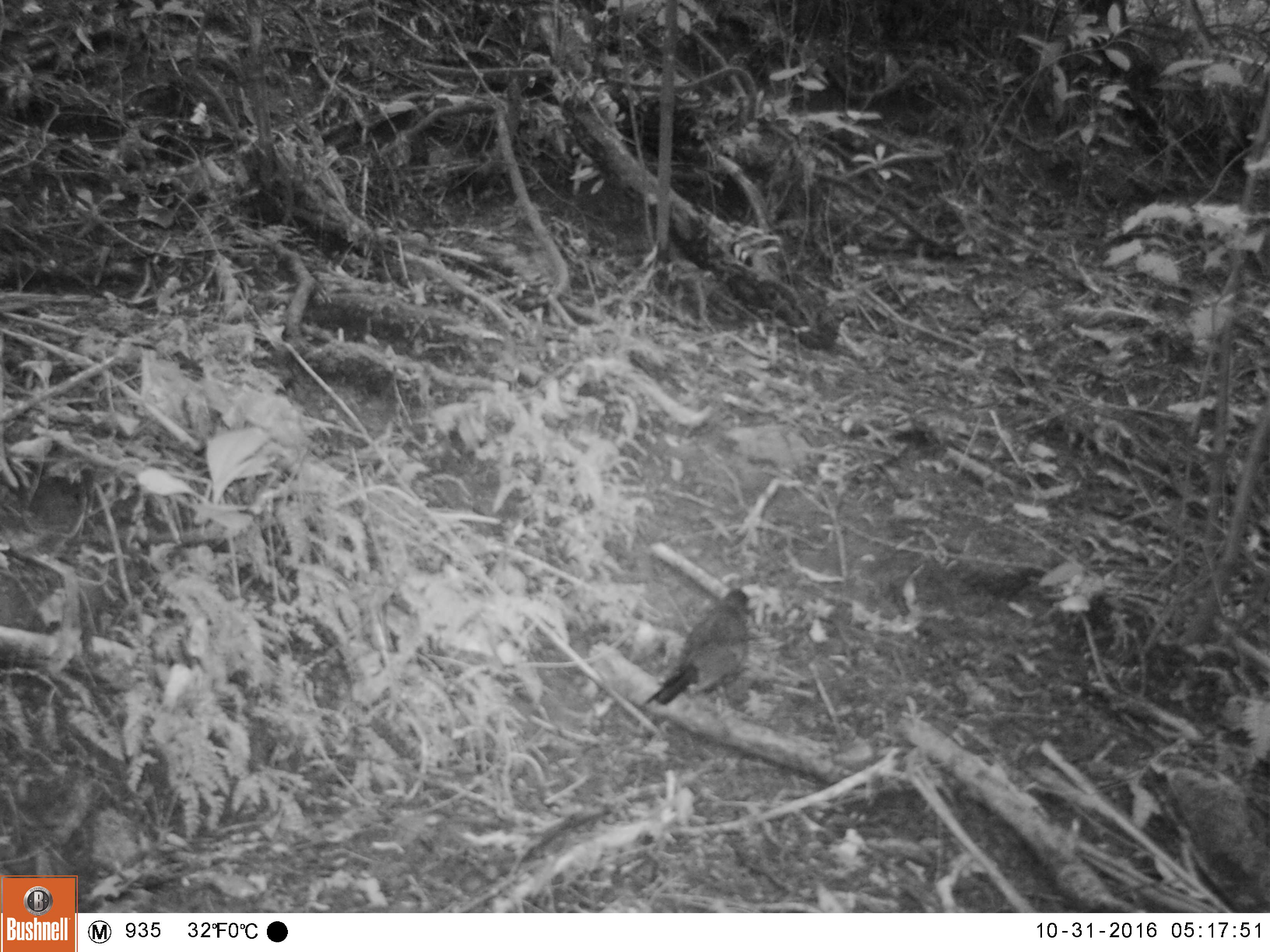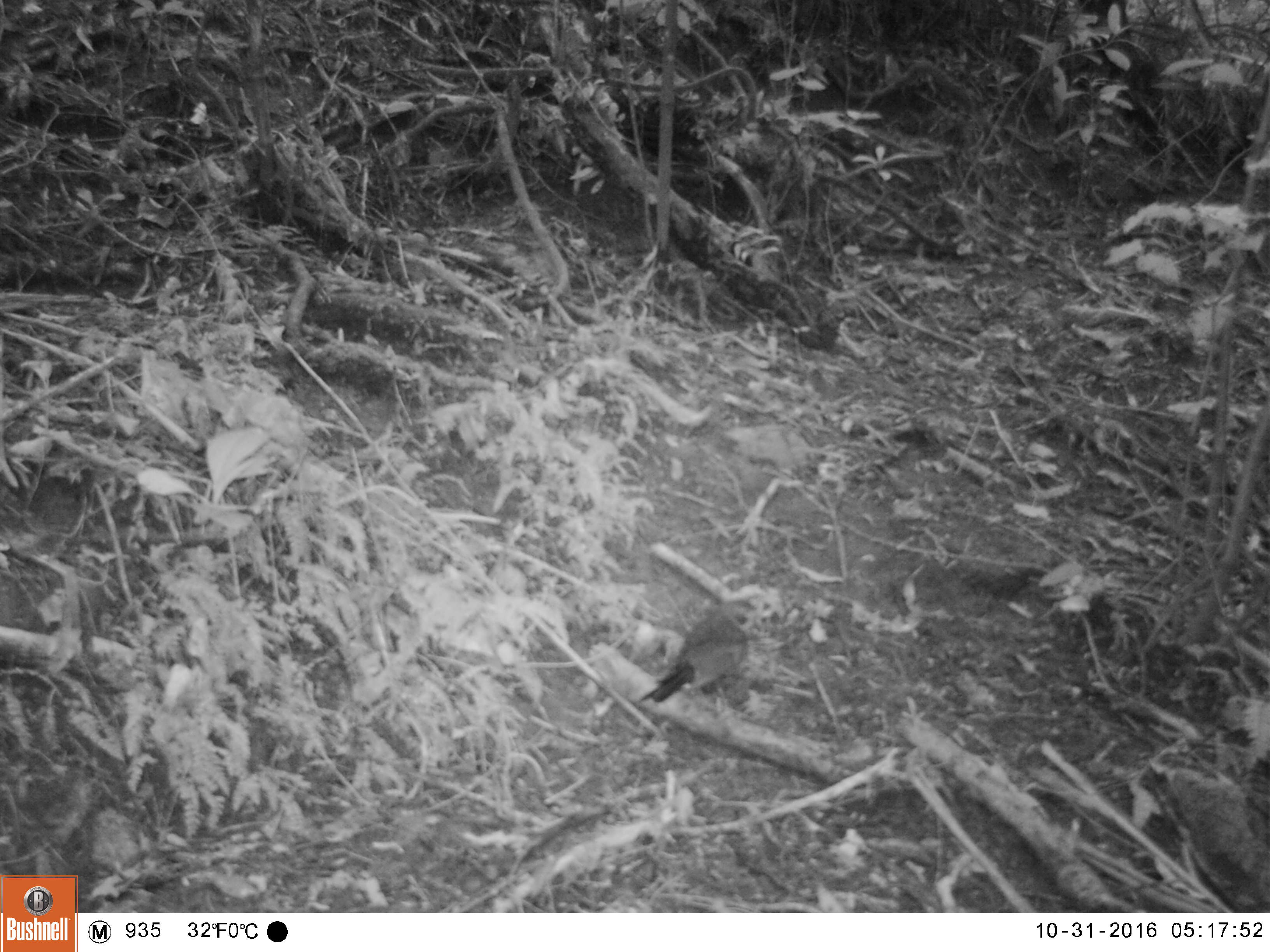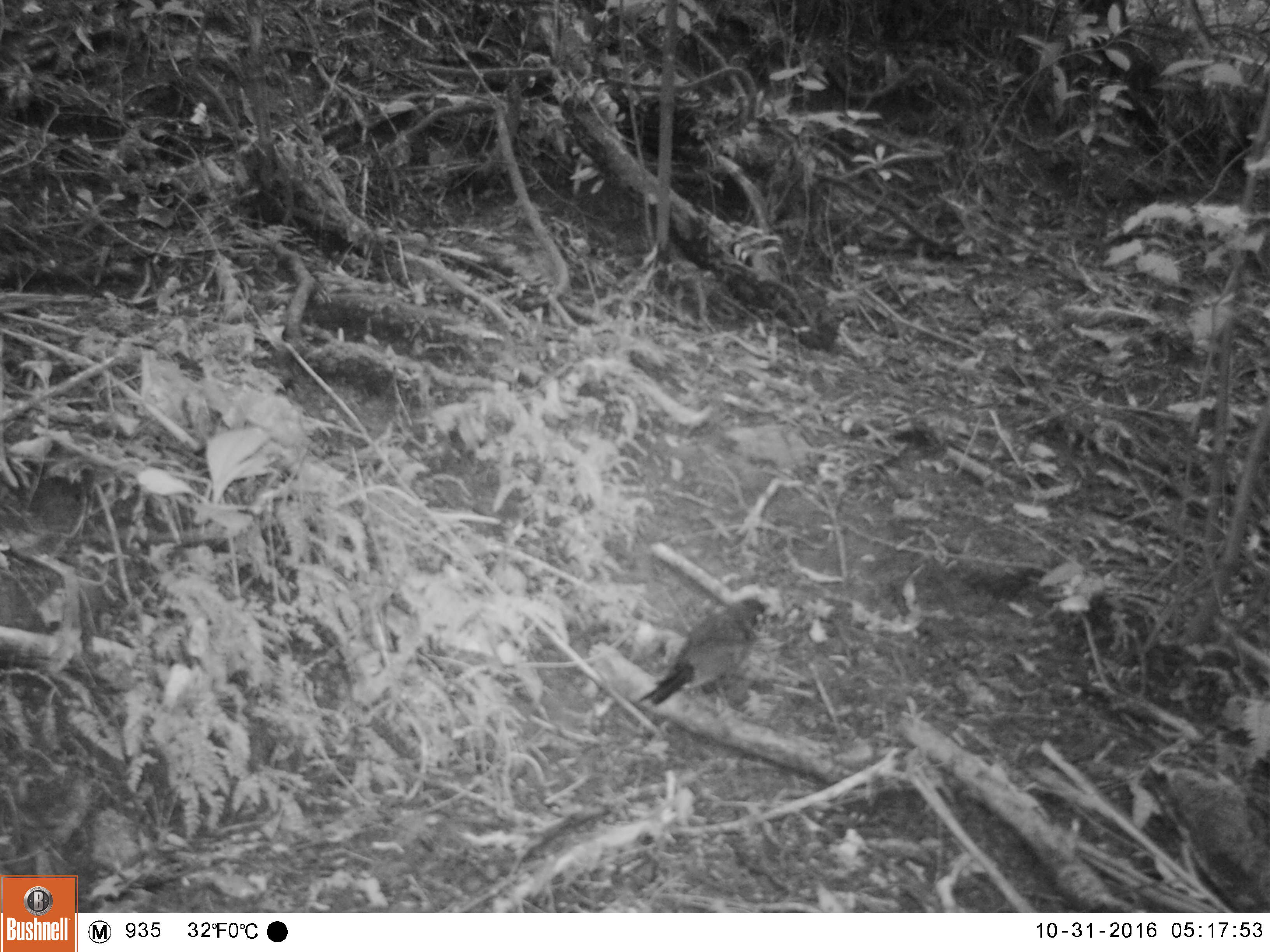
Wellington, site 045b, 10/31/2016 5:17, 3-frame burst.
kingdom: Animalia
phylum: Chordata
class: Aves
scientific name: Aves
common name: bird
Bird (Aves).